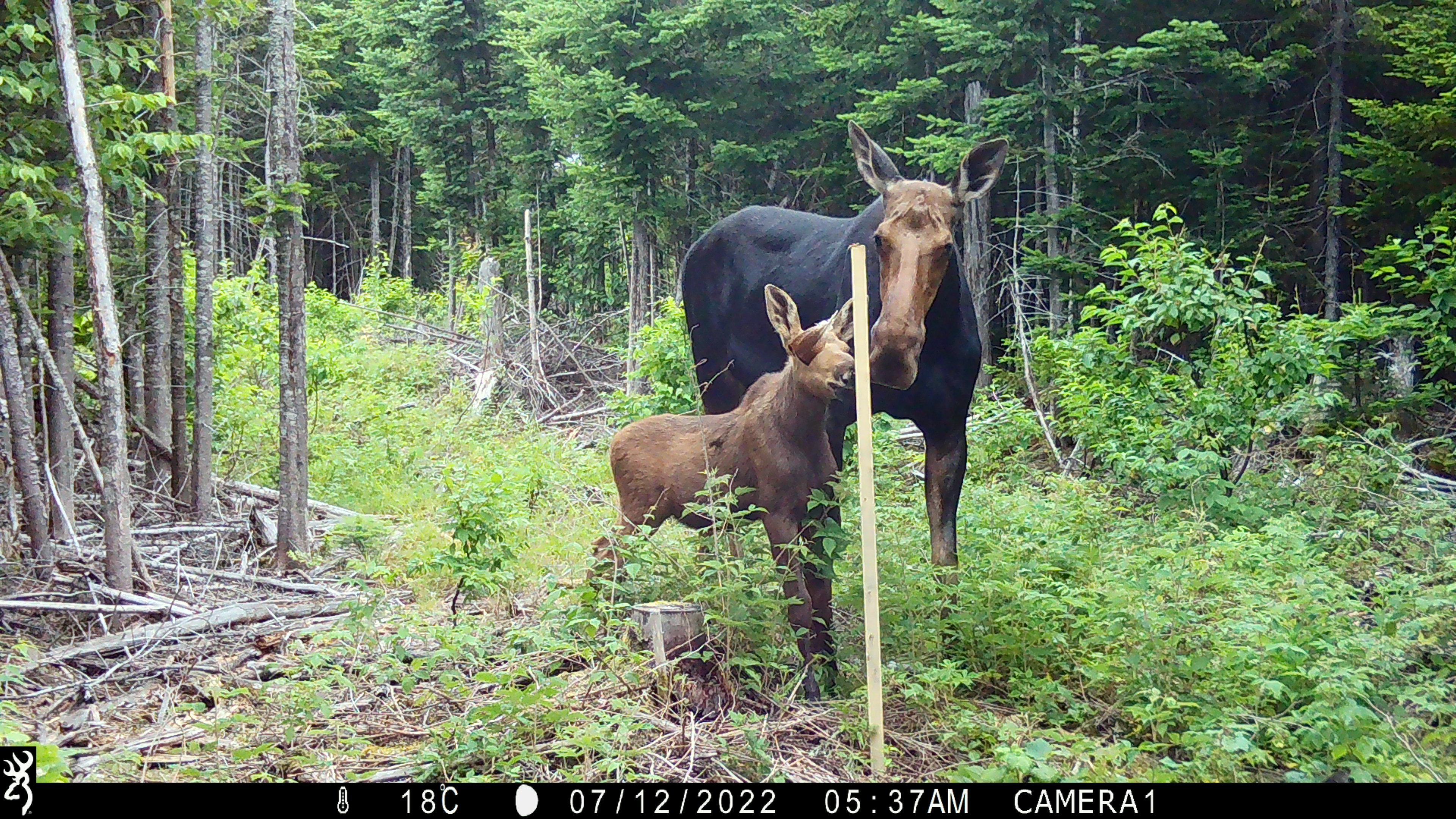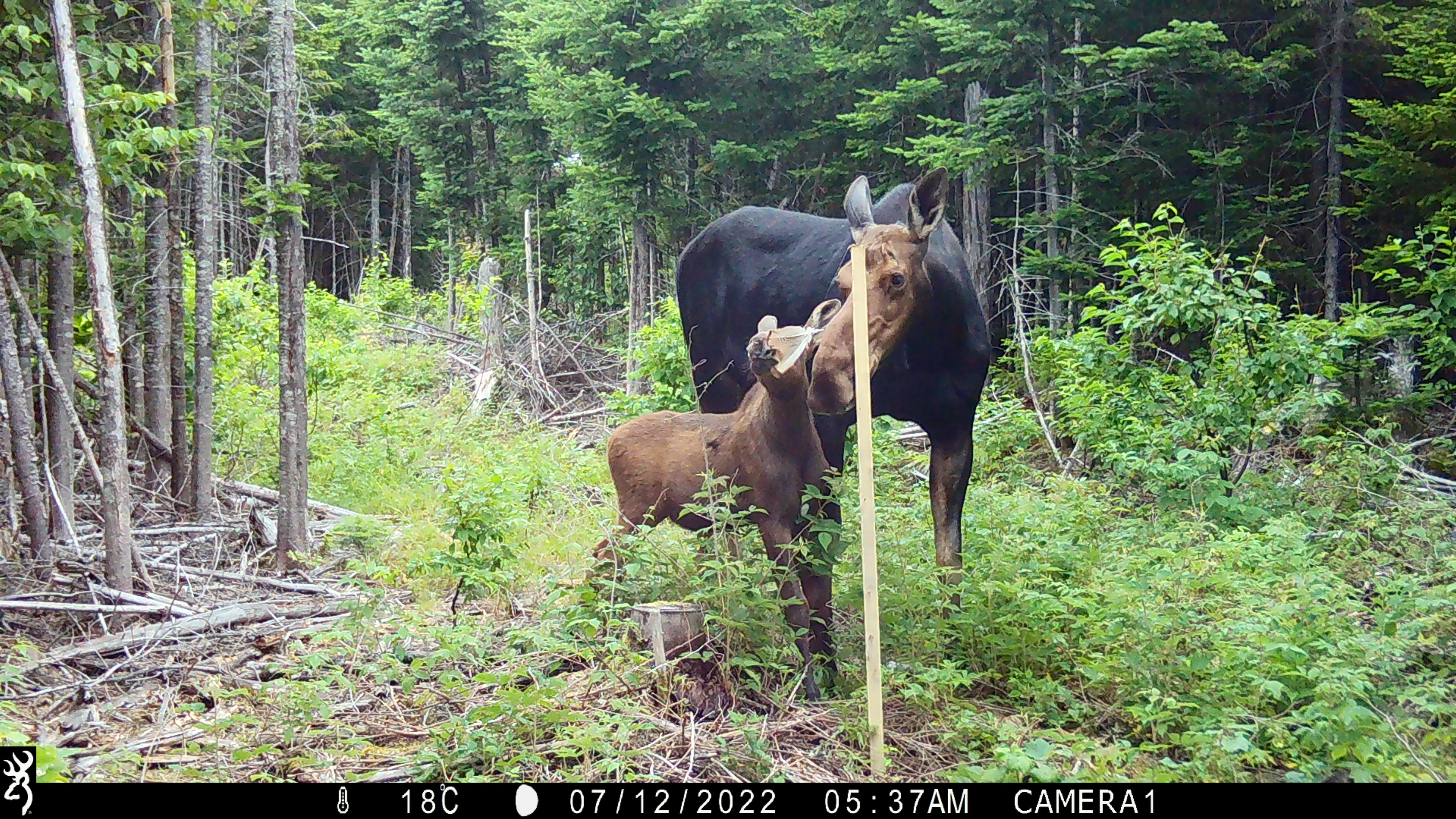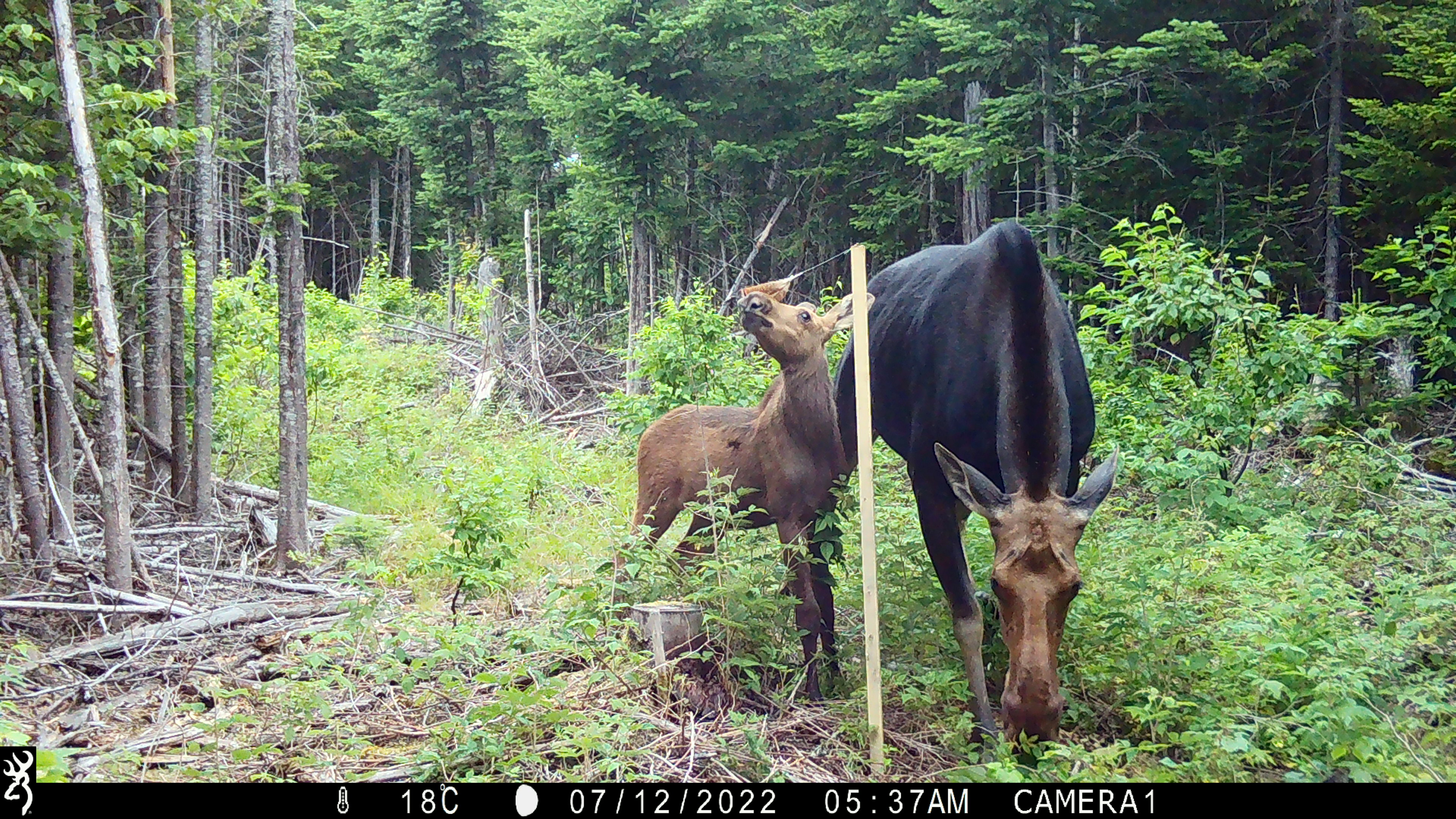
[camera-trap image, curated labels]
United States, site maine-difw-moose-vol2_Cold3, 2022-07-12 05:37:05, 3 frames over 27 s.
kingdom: Animalia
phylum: Chordata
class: Mammalia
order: Artiodactyla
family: Cervidae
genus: Alces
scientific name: Alces alces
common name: moose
Moose (Alces alces).